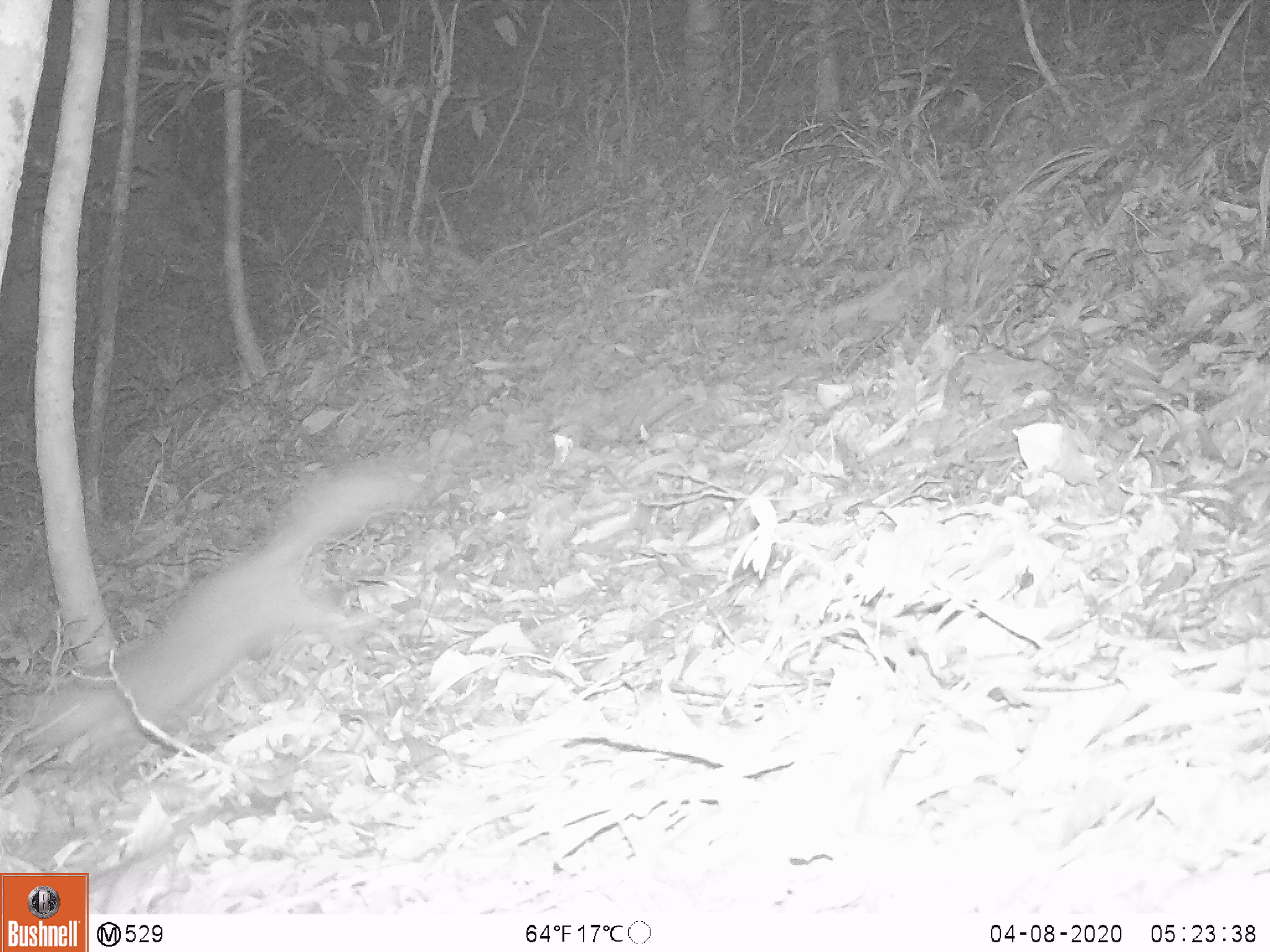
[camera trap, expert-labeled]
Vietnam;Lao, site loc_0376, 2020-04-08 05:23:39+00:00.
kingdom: Animalia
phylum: Chordata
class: Mammalia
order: Carnivora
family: Mustelidae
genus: Melogale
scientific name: Melogale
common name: ferret badger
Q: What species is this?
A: Ferret badger (Melogale).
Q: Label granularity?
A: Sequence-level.